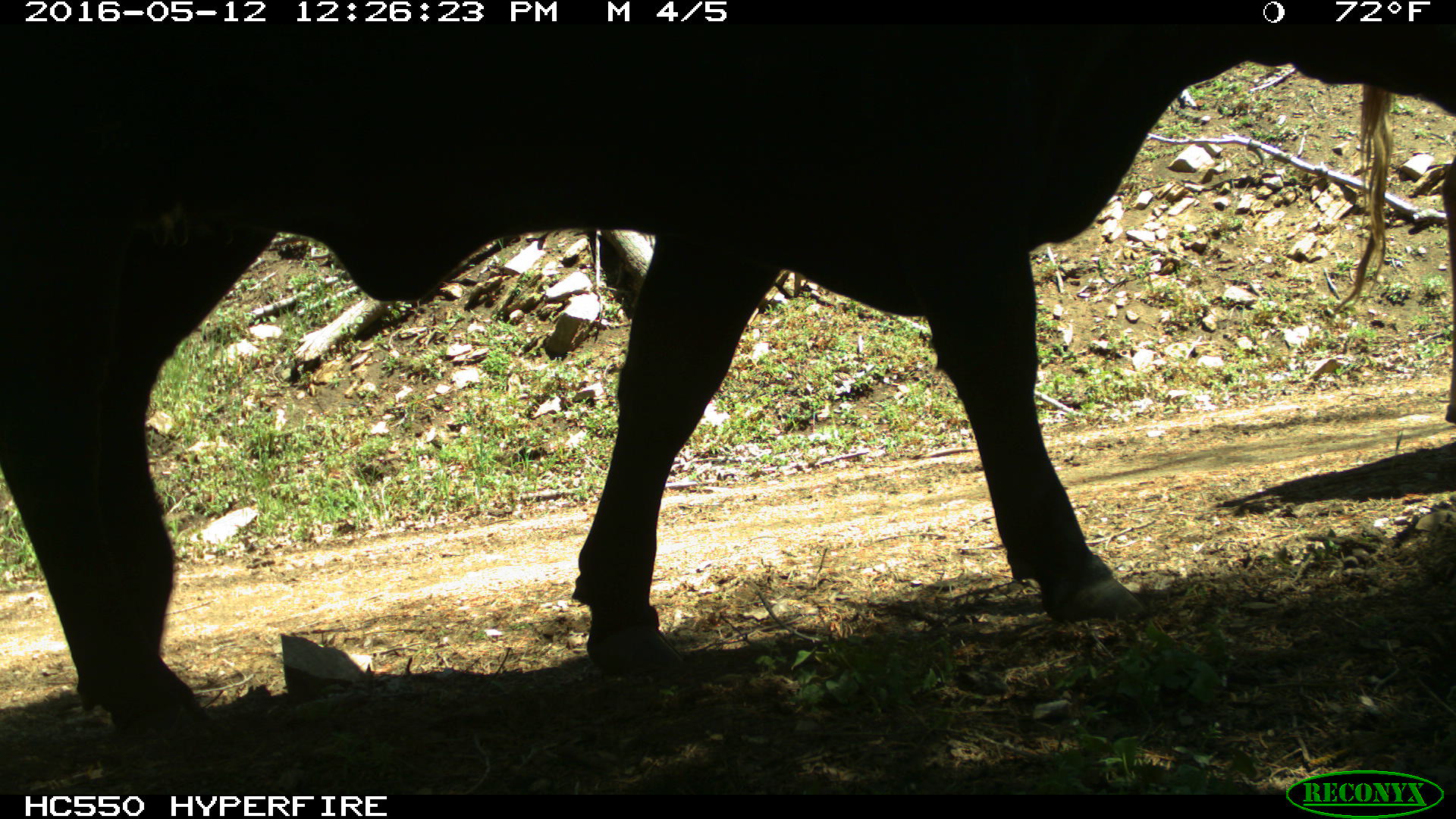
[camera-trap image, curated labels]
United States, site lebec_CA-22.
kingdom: Animalia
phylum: Chordata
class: Mammalia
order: Artiodactyla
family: Bovidae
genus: Bos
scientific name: Bos taurus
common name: domestic cow